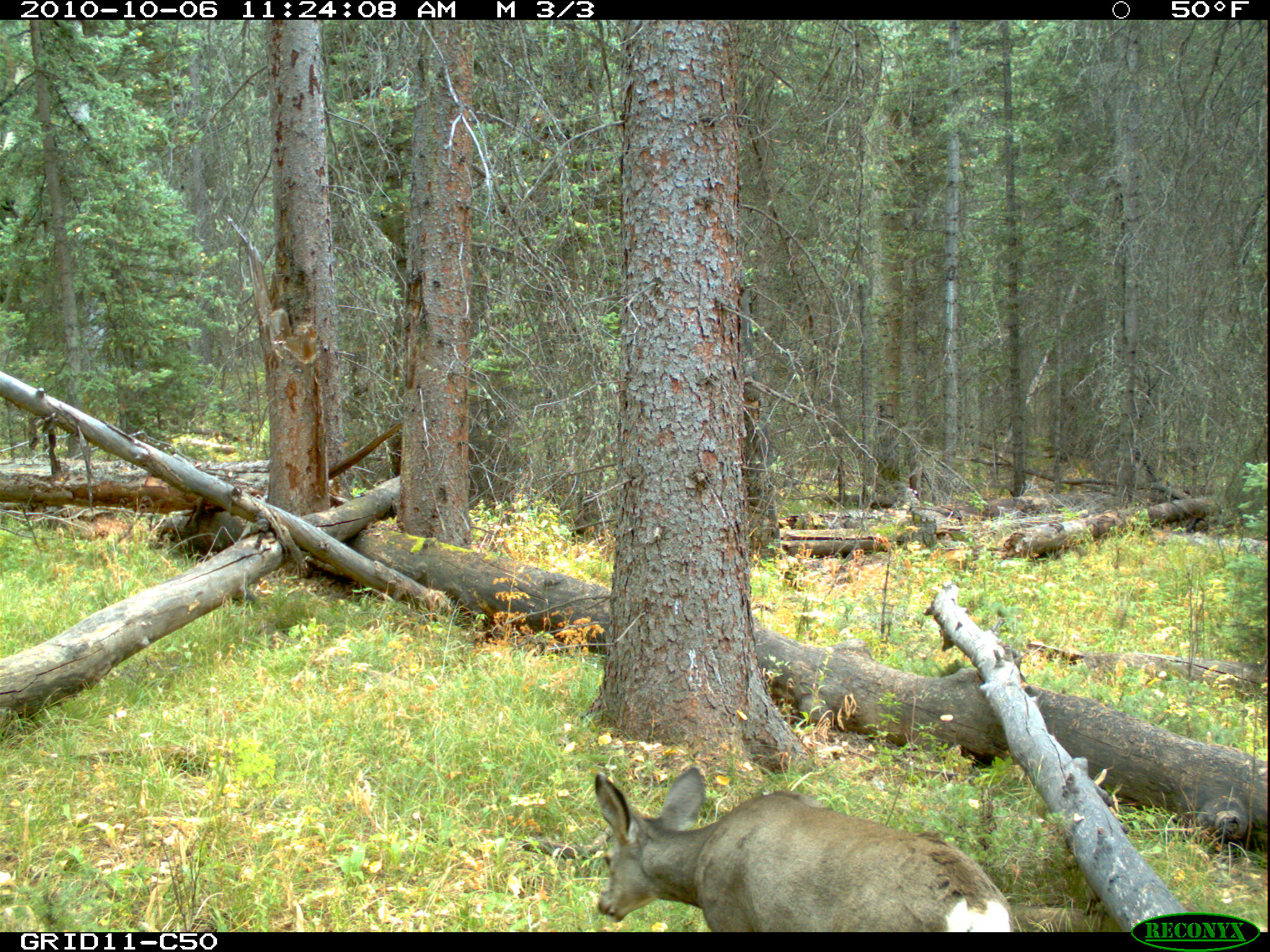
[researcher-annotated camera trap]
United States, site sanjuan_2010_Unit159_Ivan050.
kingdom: Animalia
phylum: Chordata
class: Mammalia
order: Artiodactyla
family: Cervidae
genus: Odocoileus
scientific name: Odocoileus hemionus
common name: mule deer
Odocoileus hemionus (mule deer).